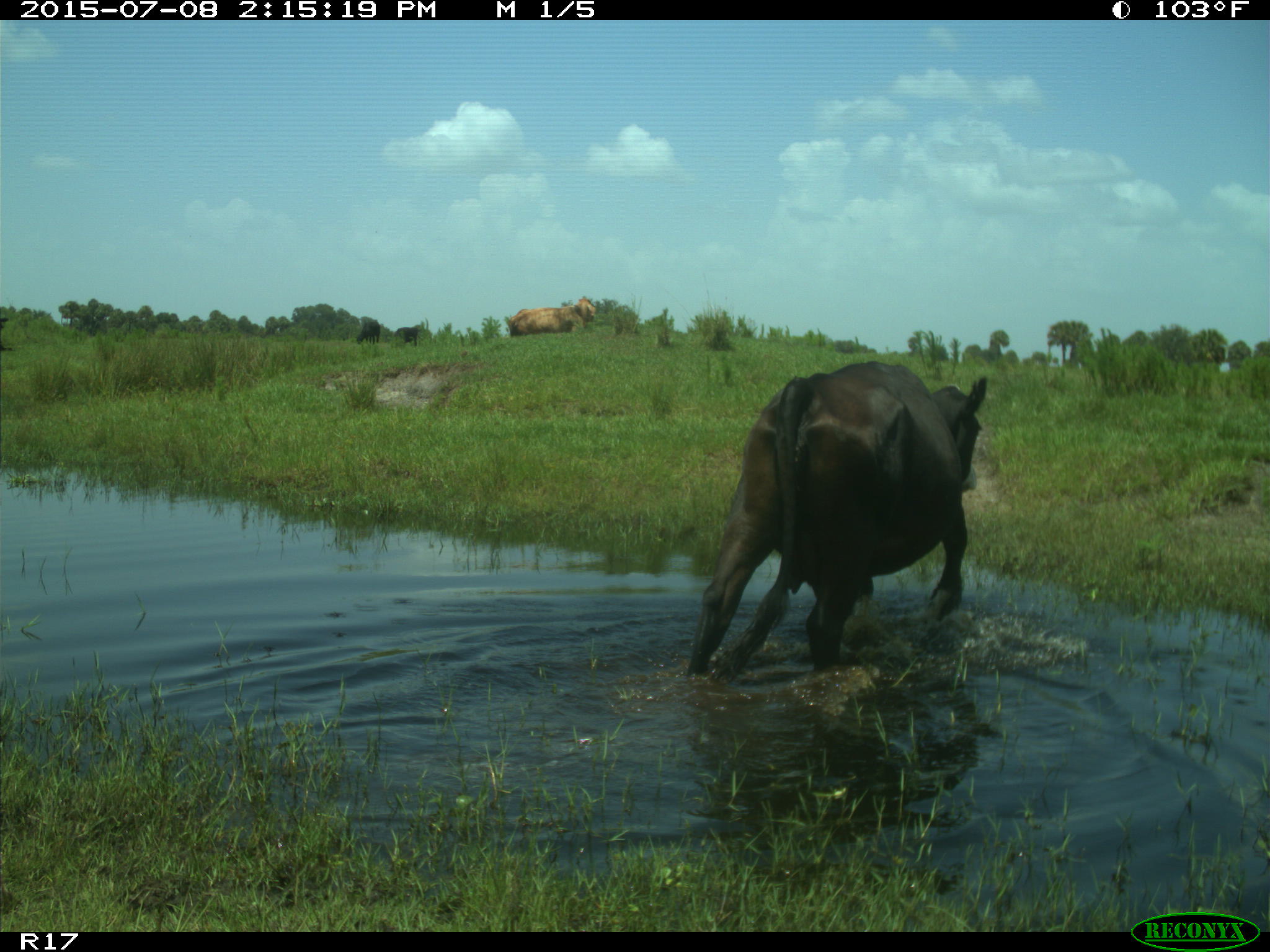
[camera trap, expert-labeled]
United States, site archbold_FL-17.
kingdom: Animalia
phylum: Chordata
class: Mammalia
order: Artiodactyla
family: Bovidae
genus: Bos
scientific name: Bos taurus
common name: domestic cow